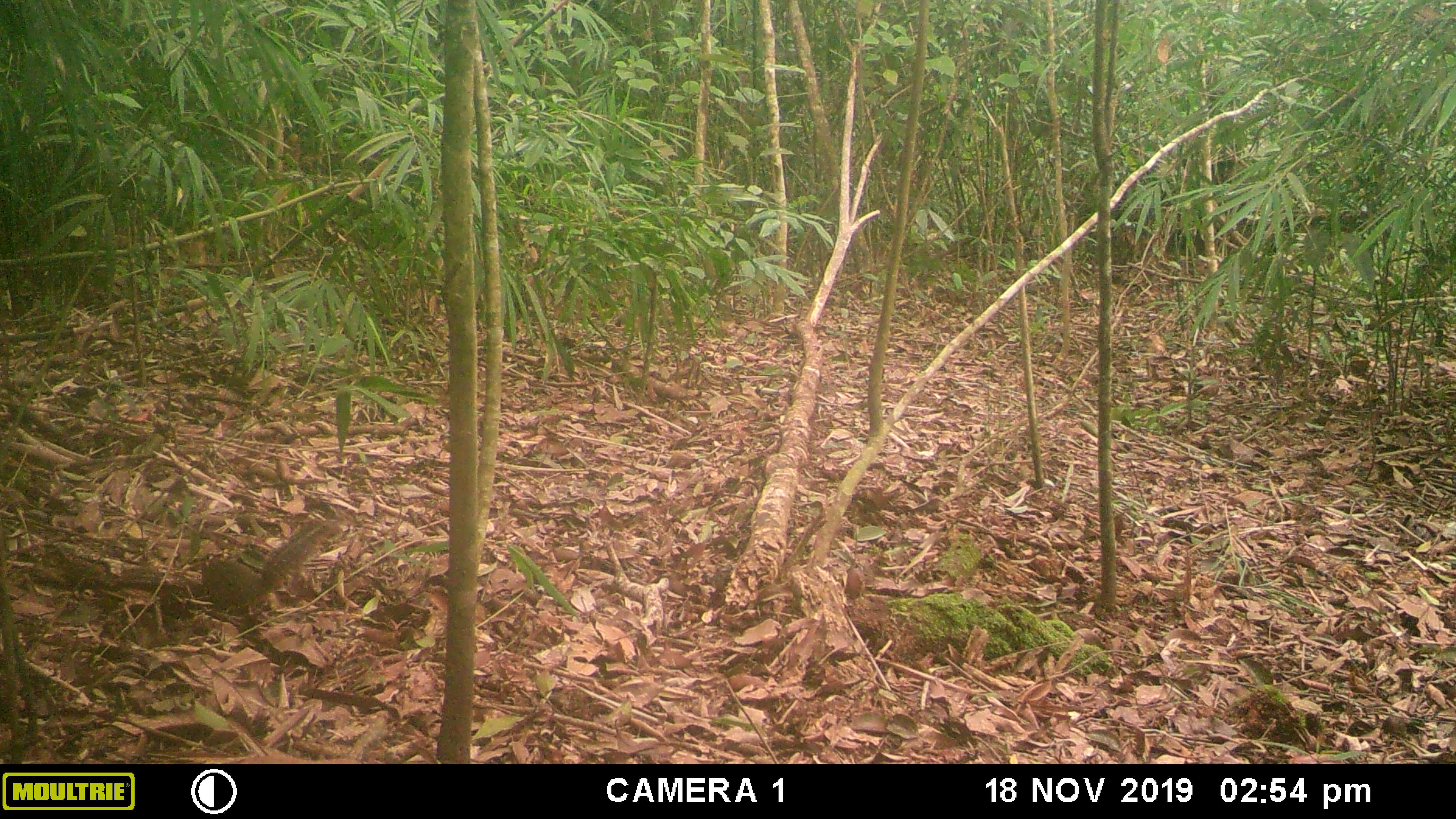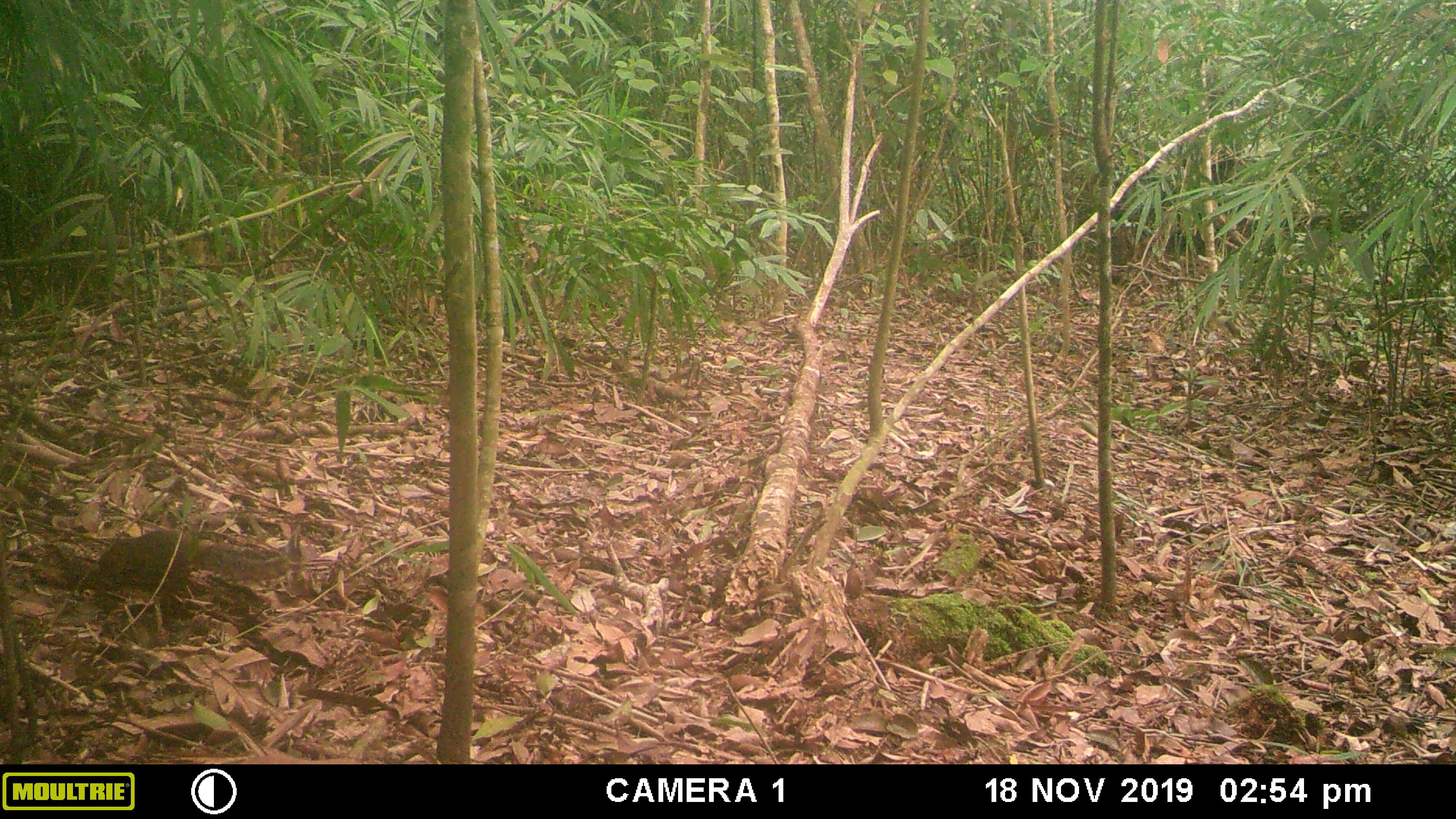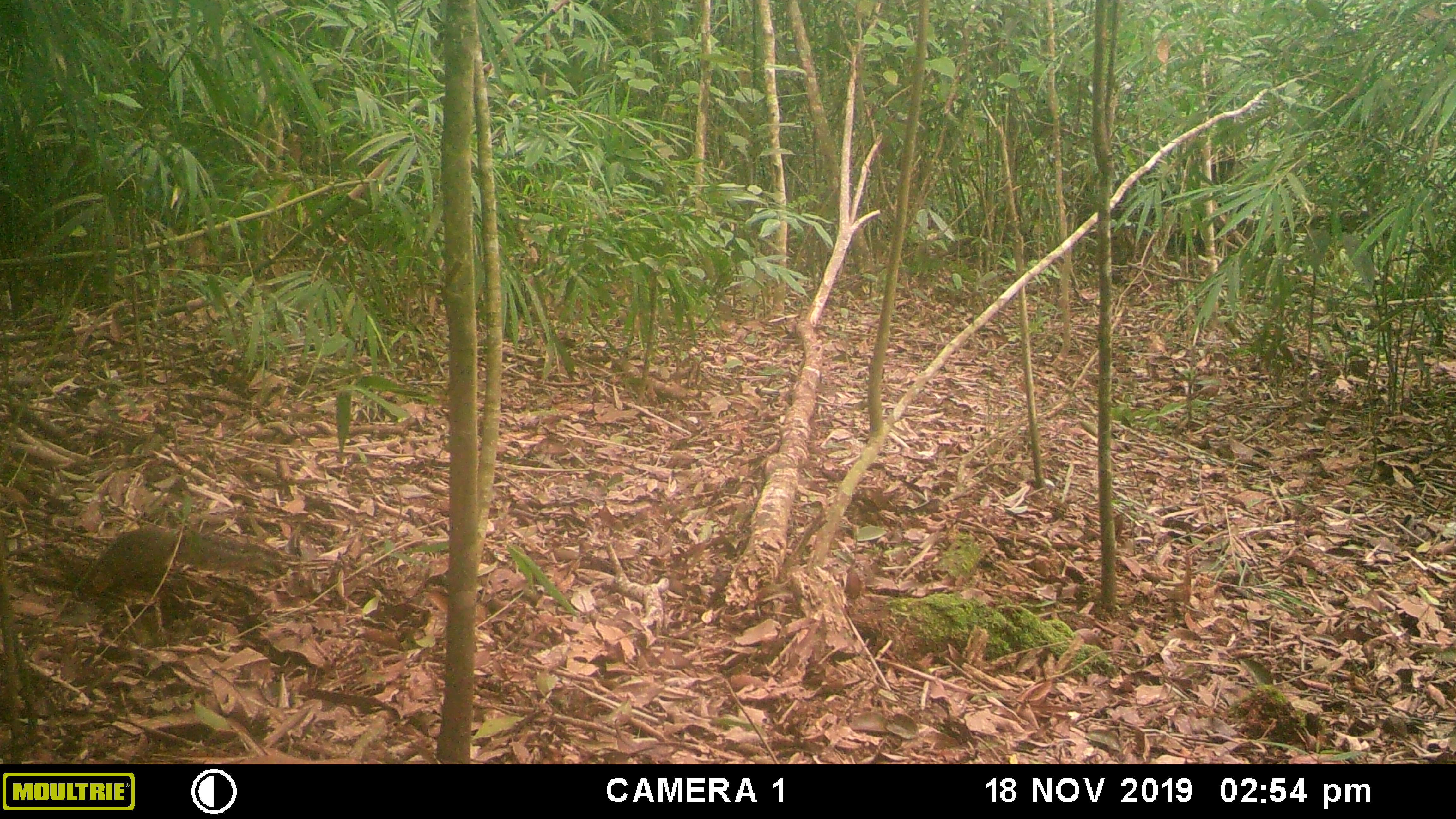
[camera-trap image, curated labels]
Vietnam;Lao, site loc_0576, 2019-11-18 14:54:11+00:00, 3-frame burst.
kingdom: Animalia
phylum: Chordata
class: Mammalia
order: Rodentia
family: Sciuridae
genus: Dremomys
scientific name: Dremomys rufigenis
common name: red-cheeked squirrel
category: red cheeked squirrel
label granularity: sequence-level